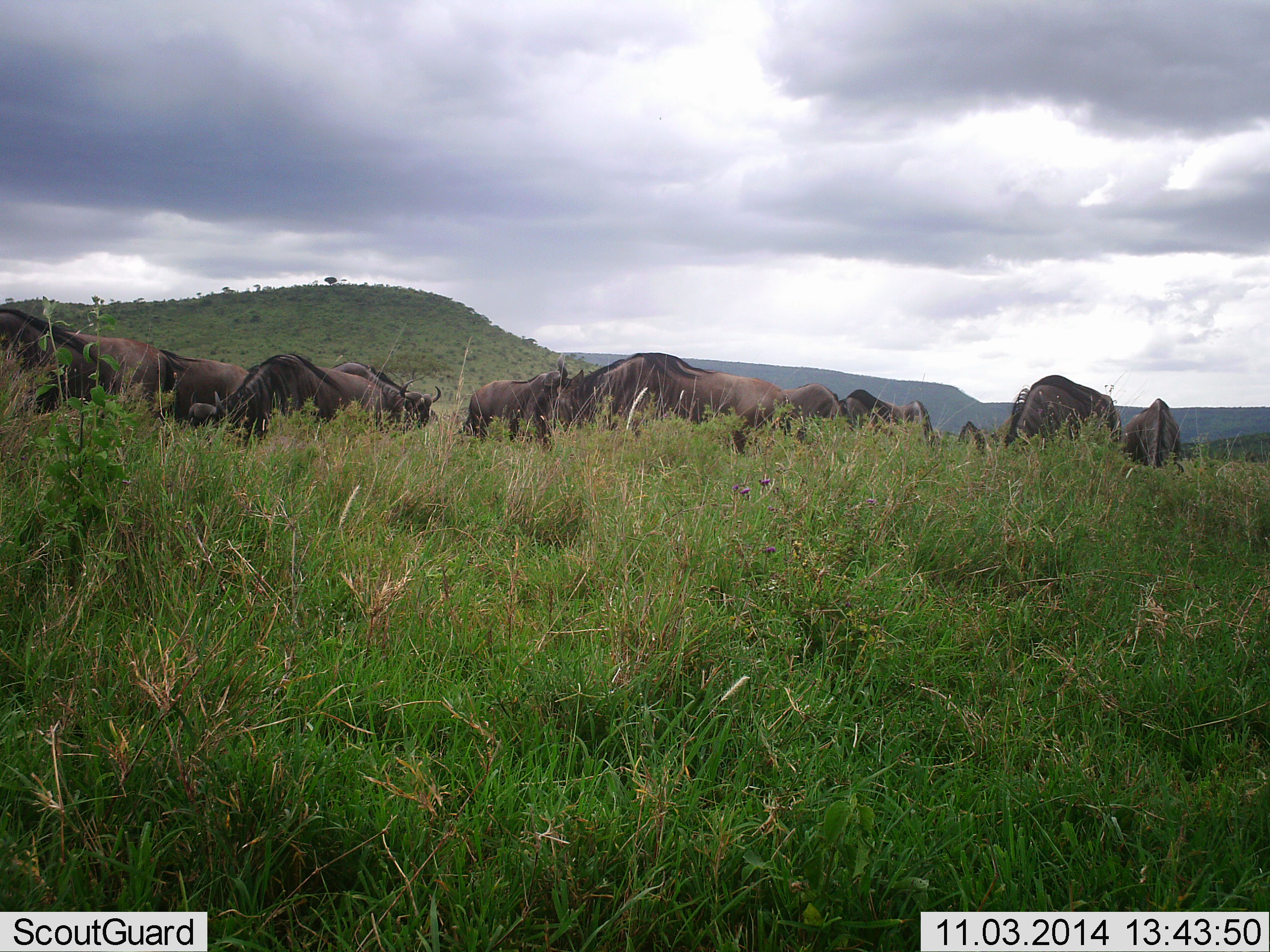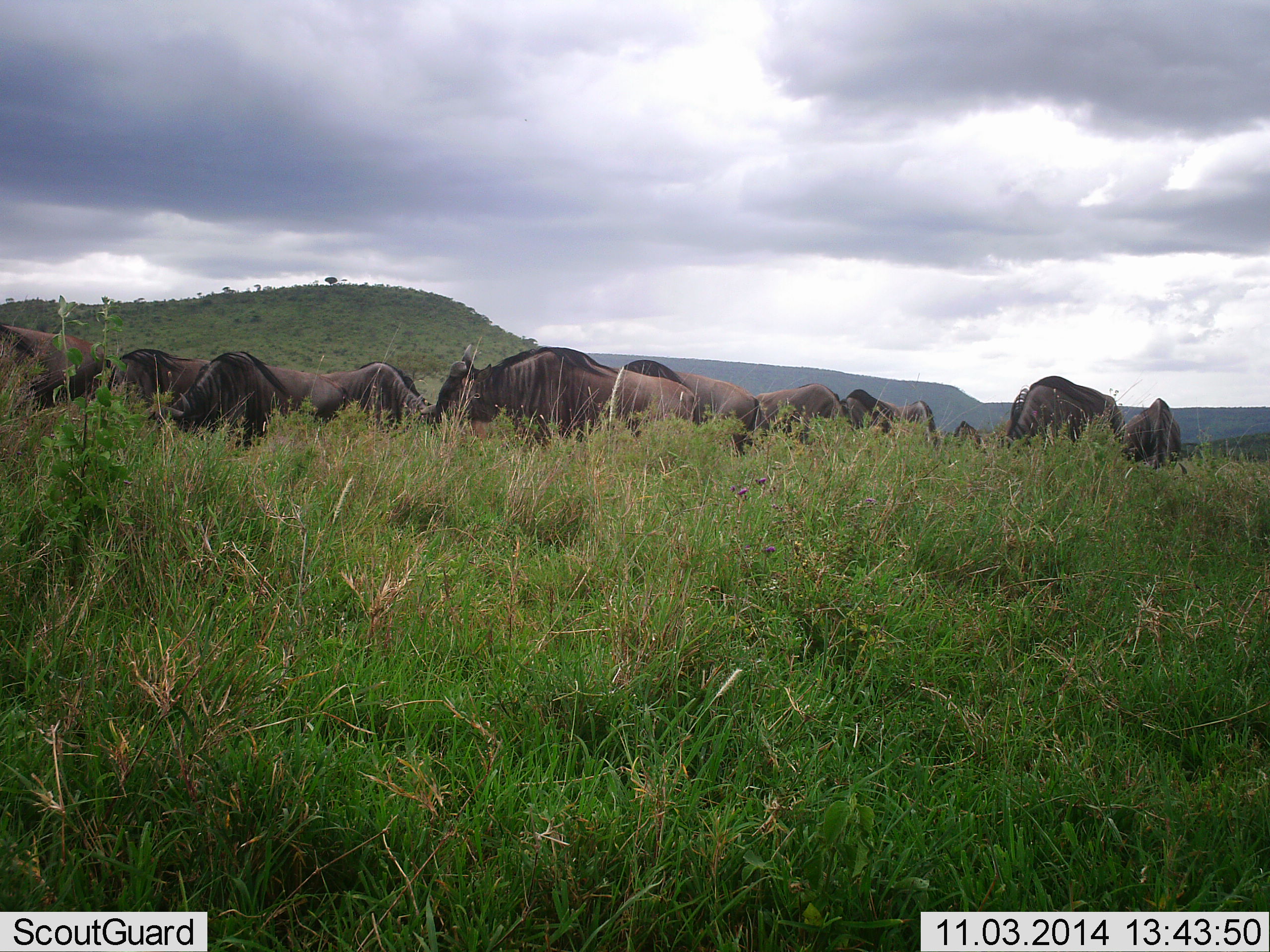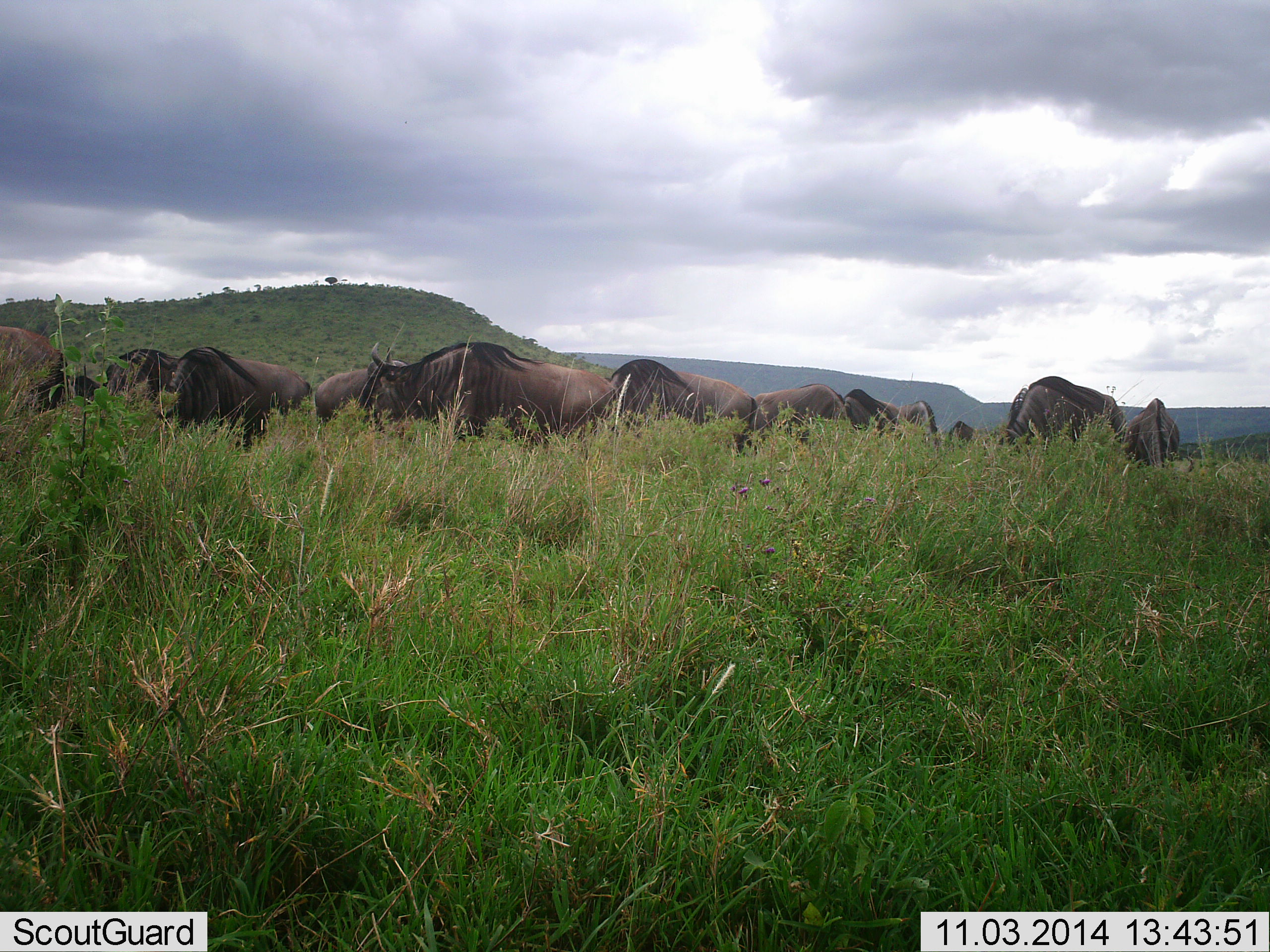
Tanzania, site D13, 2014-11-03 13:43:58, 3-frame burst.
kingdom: Animalia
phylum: Chordata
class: Mammalia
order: Artiodactyla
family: Bovidae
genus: Connochaetes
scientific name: Connochaetes taurinus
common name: blue wildebeest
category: wildebeest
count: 11-50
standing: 30%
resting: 0%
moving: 50%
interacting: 0%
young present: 0%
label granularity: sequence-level